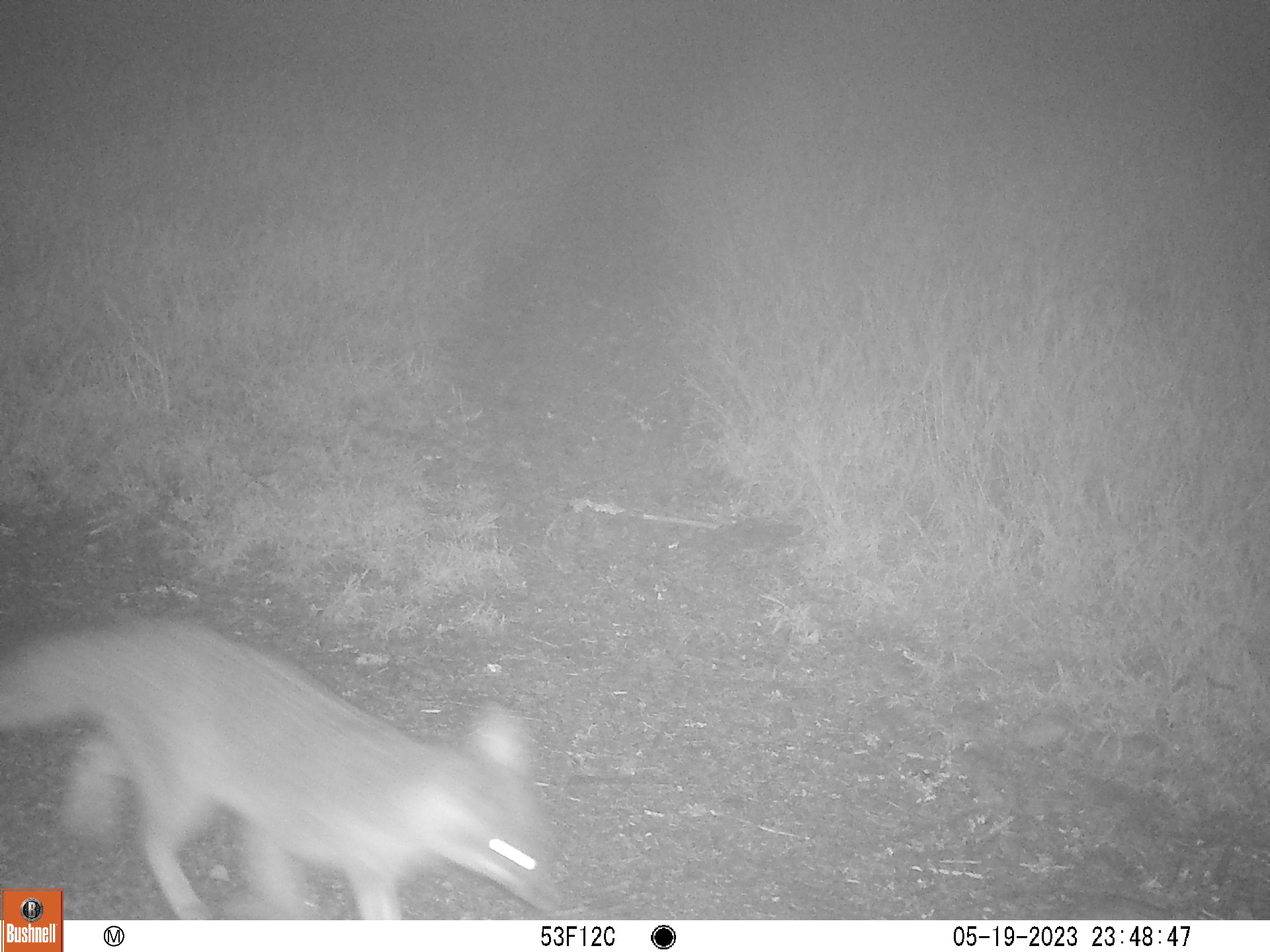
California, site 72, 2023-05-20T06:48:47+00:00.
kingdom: Animalia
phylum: Chordata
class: Mammalia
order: Carnivora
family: Canidae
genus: Urocyon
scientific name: Urocyon cinereoargenteus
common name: gray fox